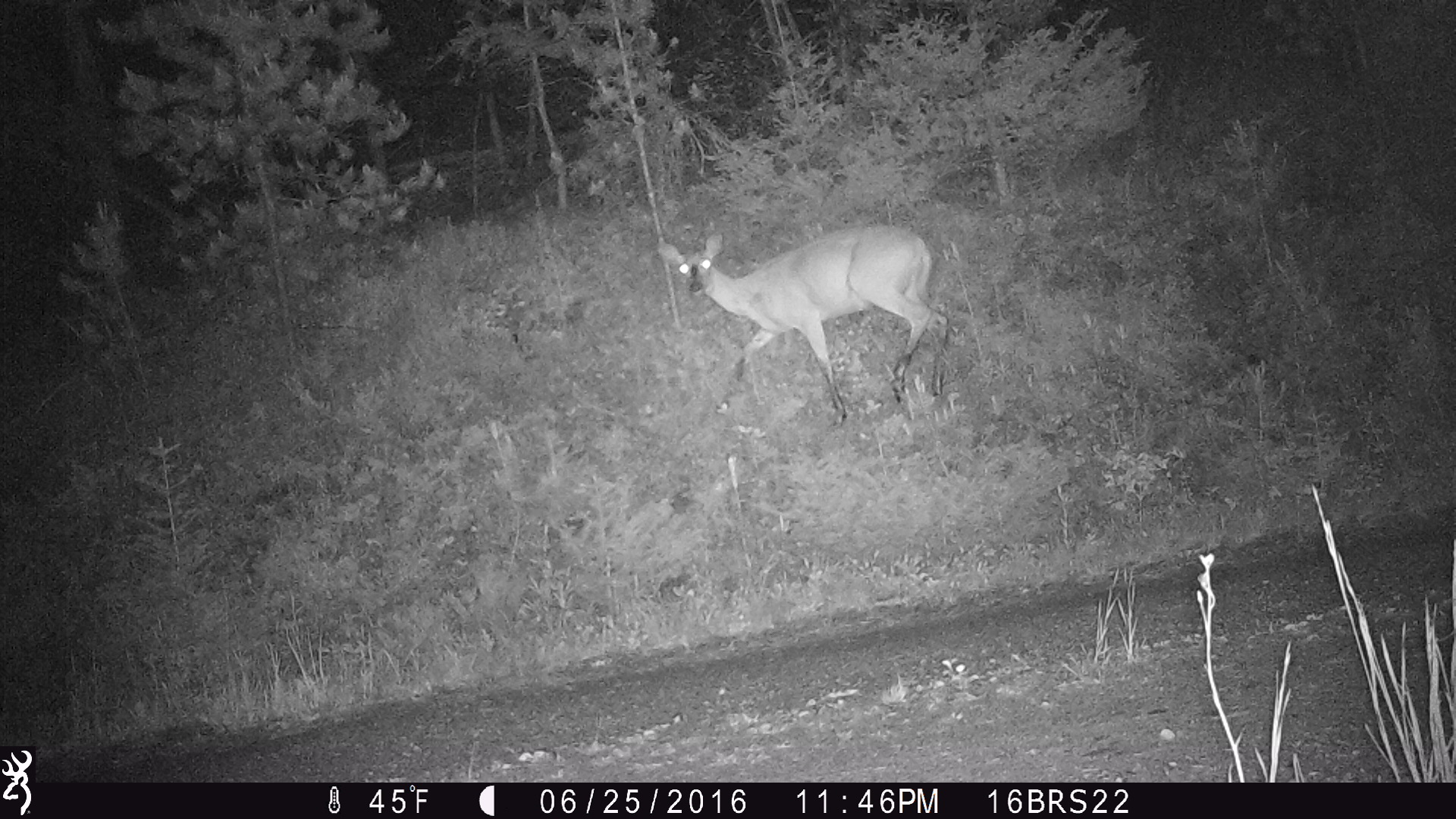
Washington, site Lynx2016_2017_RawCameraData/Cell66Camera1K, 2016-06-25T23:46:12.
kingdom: Animalia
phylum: Chordata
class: Mammalia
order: Artiodactyla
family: Cervidae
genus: Odocoileus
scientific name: Odocoileus virginianus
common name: white-tailed deer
Odocoileus virginianus (white-tailed deer). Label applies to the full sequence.